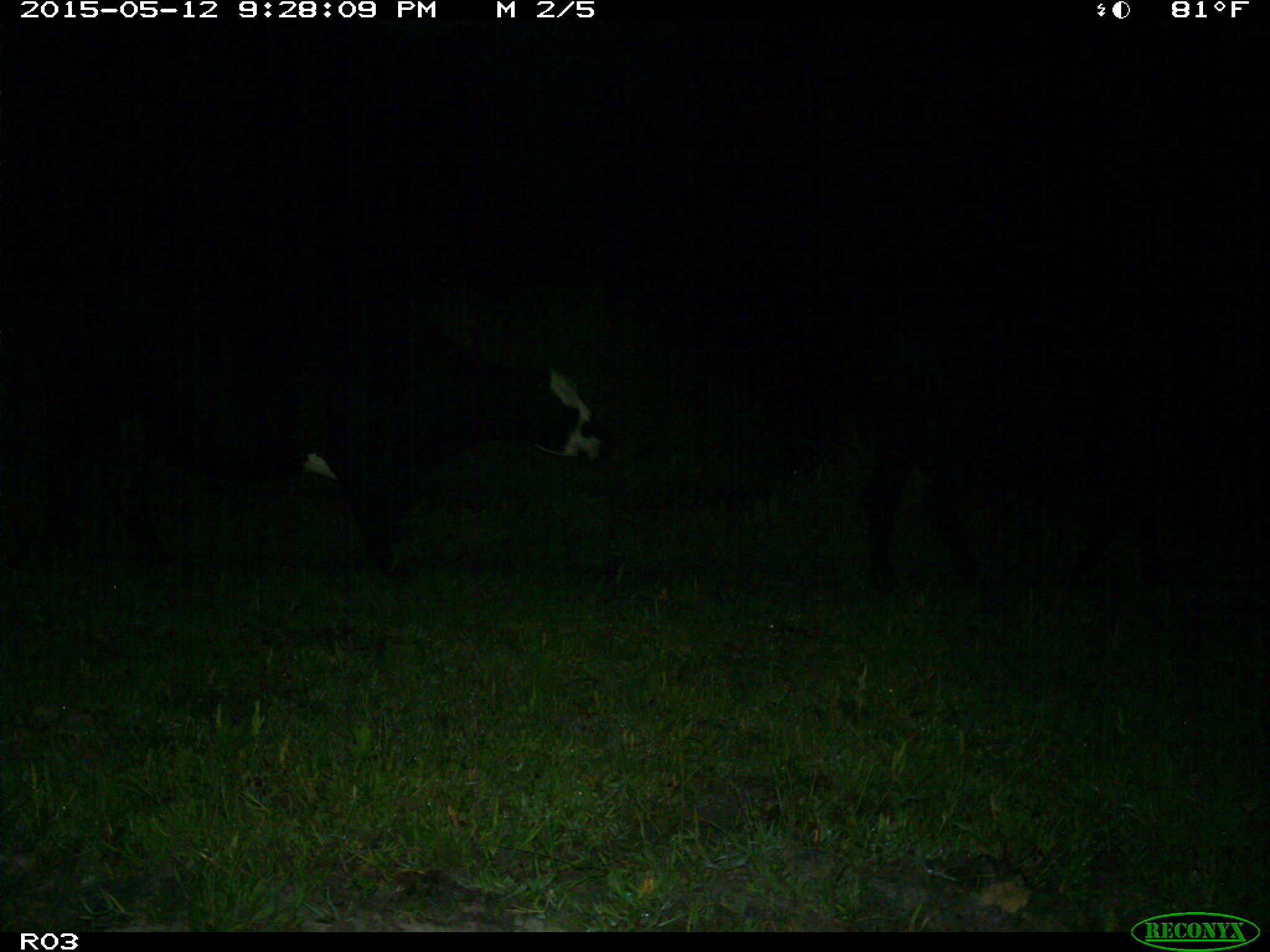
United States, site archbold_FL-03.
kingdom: Animalia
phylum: Chordata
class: Mammalia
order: Artiodactyla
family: Bovidae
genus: Bos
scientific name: Bos taurus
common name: domestic cow